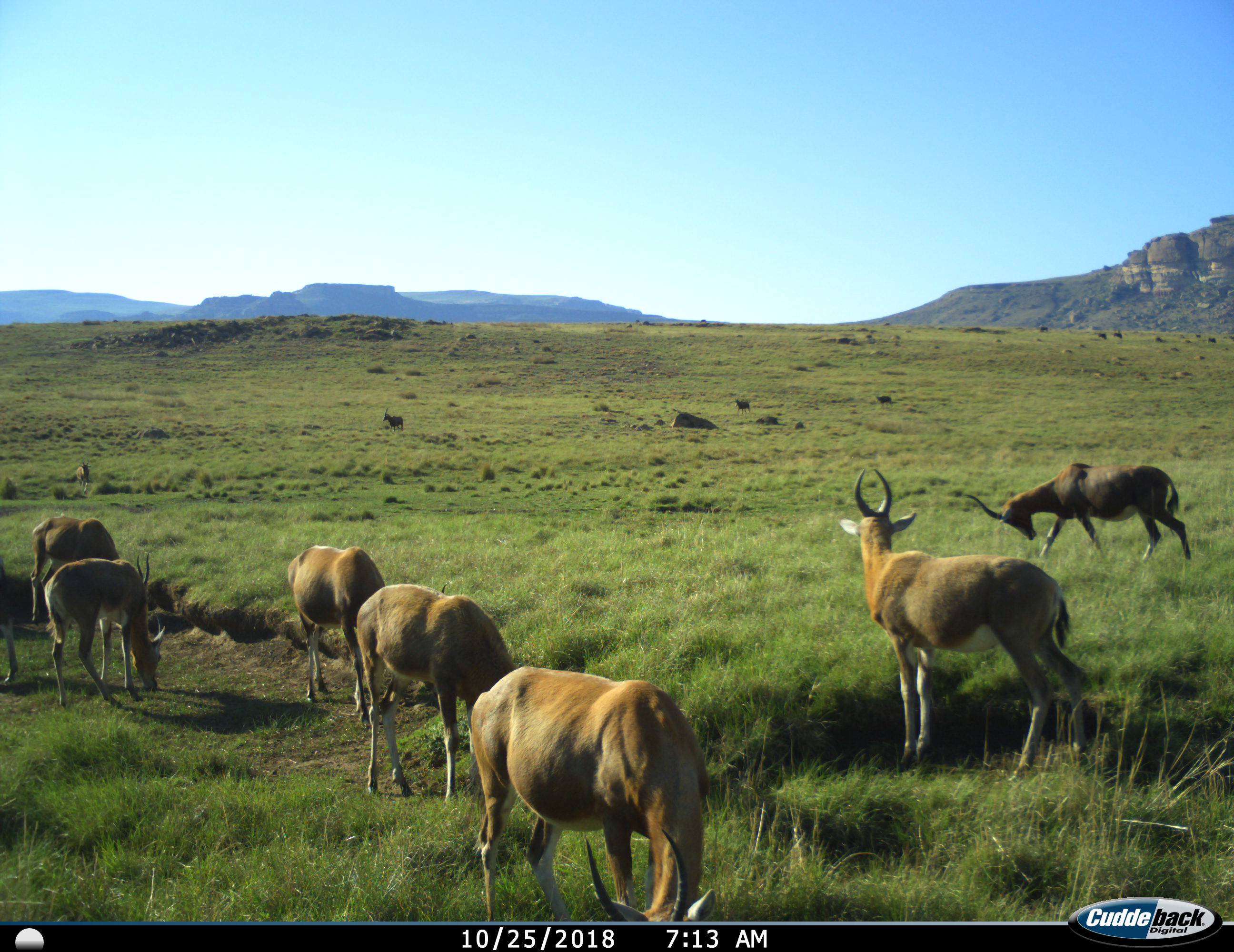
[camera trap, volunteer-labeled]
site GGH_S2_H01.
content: unidentified animal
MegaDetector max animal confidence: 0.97